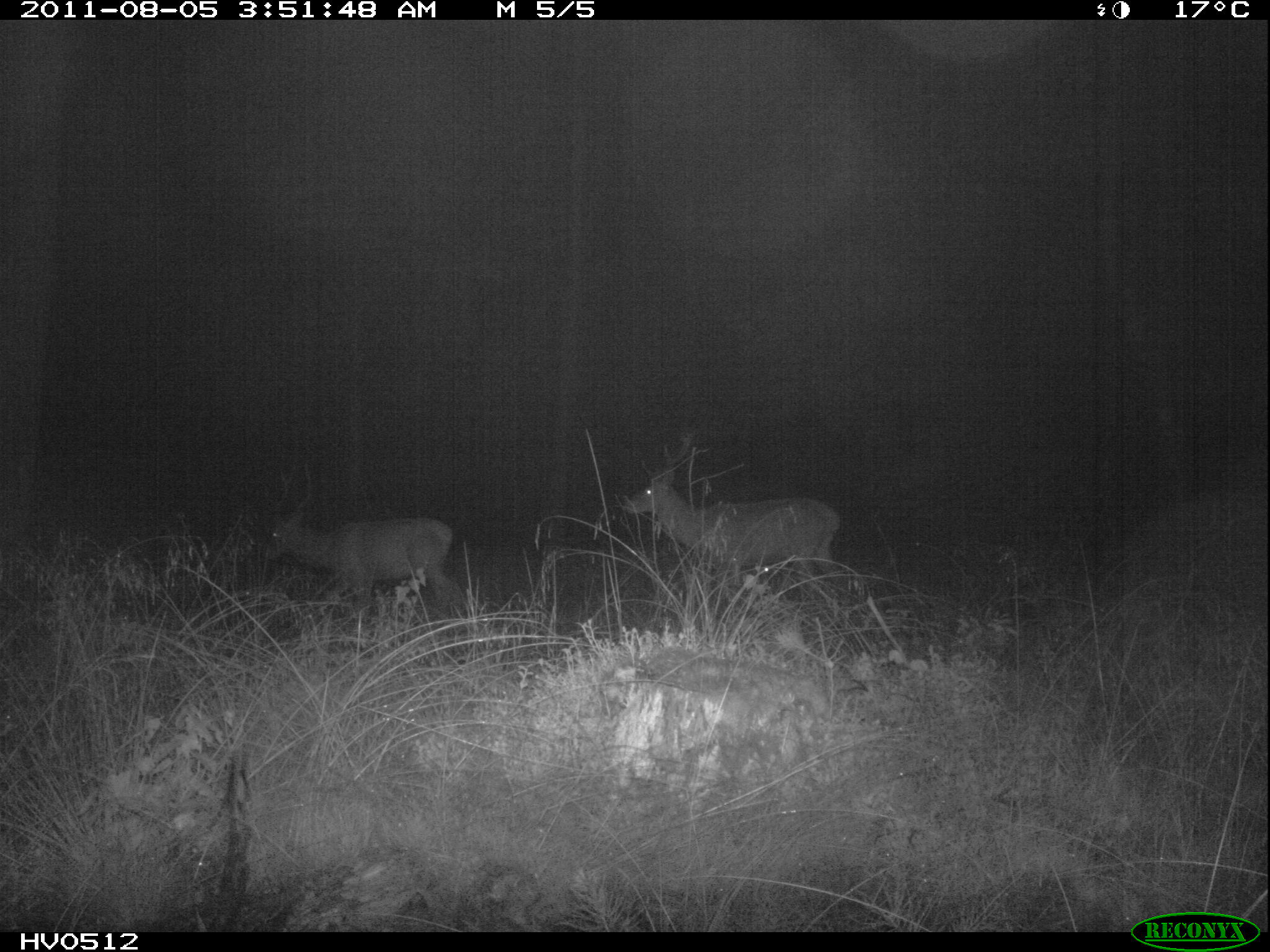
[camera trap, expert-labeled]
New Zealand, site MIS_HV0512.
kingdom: Animalia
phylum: Chordata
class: Mammalia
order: Artiodactyla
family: Cervidae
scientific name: Cervidae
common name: deer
Deer (Cervidae).